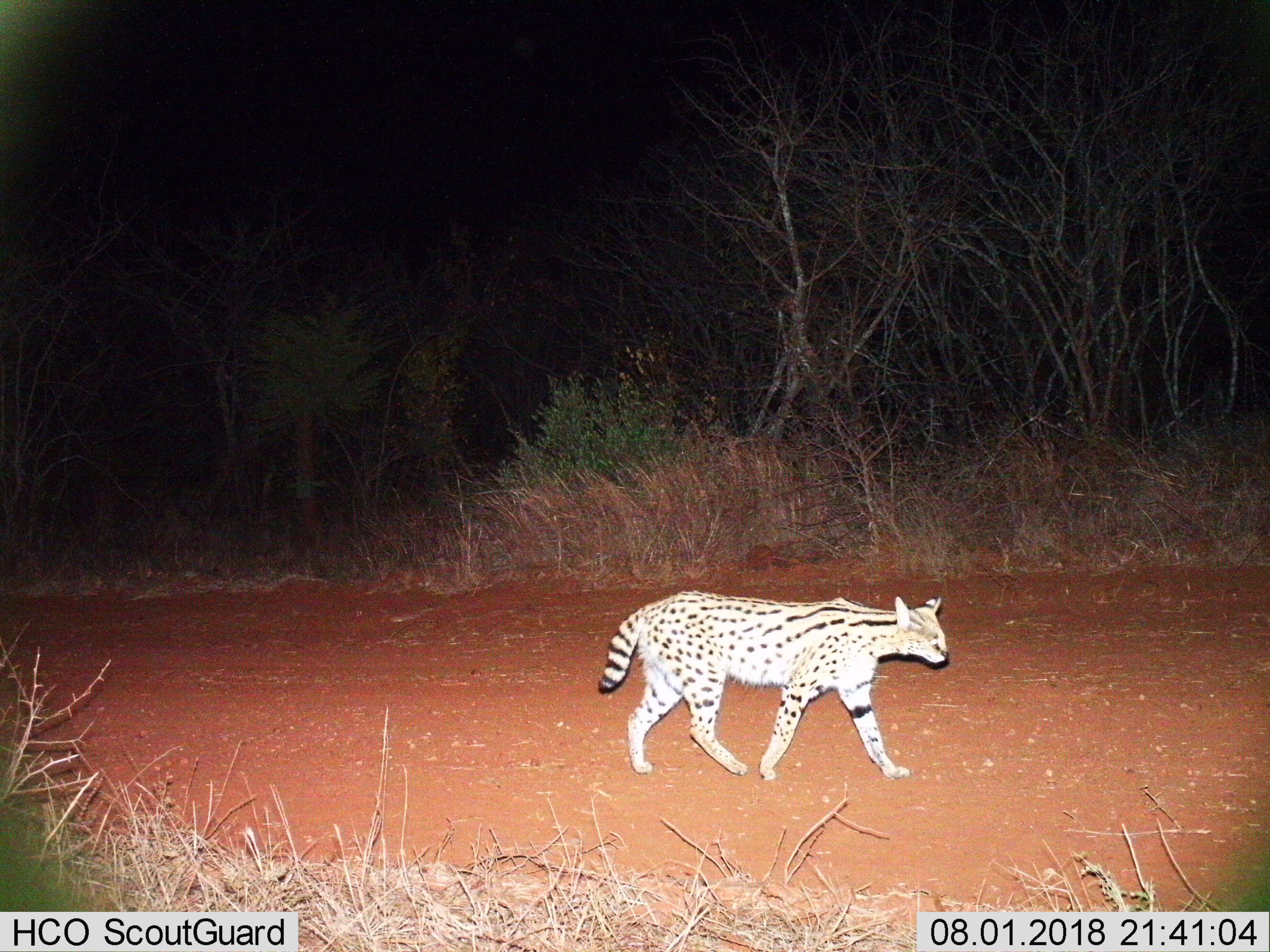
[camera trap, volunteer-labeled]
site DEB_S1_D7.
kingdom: Animalia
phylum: Chordata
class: Mammalia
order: Carnivora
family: Felidae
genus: Leptailurus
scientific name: Leptailurus serval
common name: serval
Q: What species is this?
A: Serval (Leptailurus serval).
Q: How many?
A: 1.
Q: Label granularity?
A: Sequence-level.